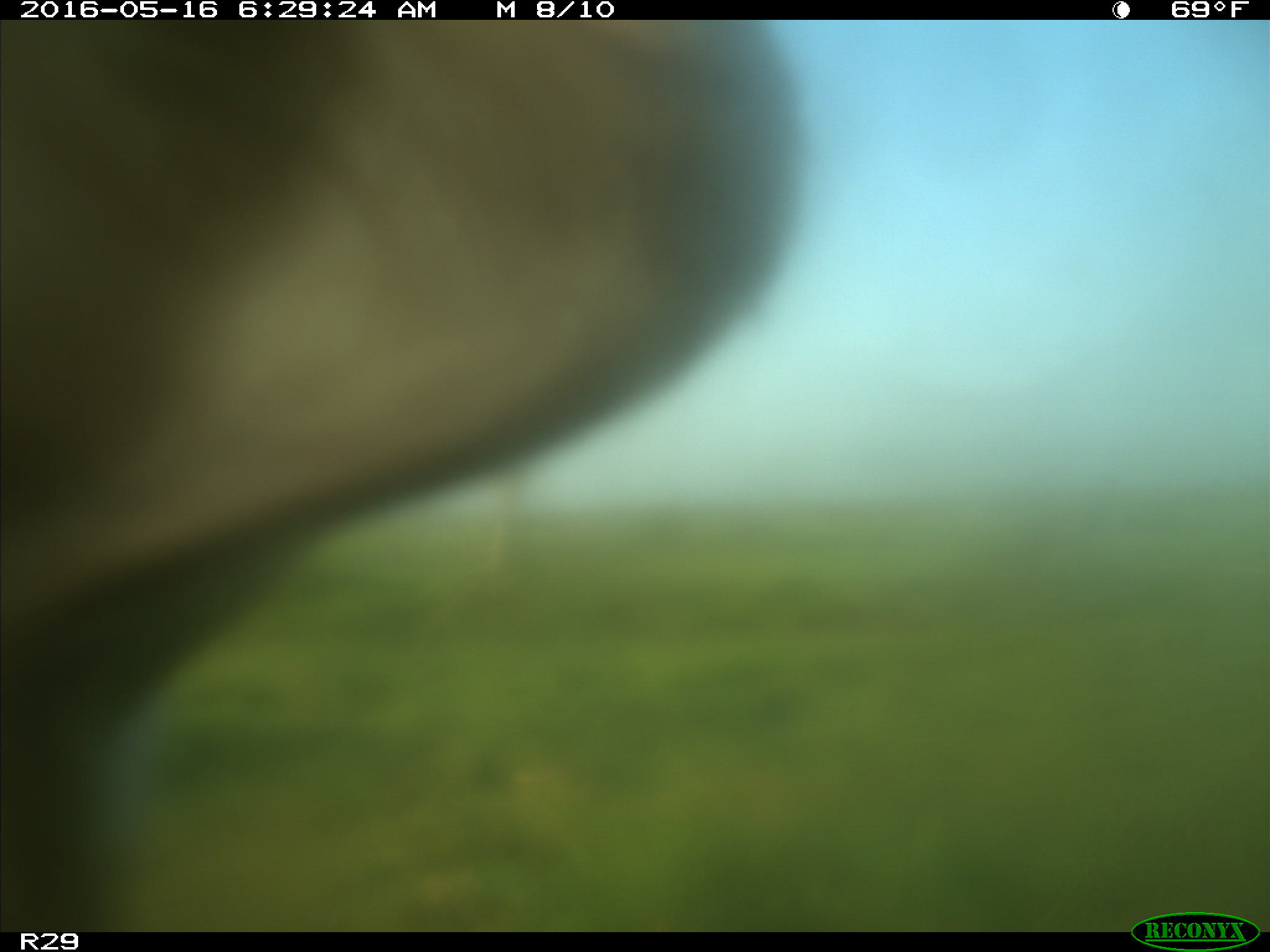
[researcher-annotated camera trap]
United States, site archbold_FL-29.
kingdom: Animalia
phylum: Chordata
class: Mammalia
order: Artiodactyla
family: Bovidae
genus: Bos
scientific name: Bos taurus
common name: domestic cow